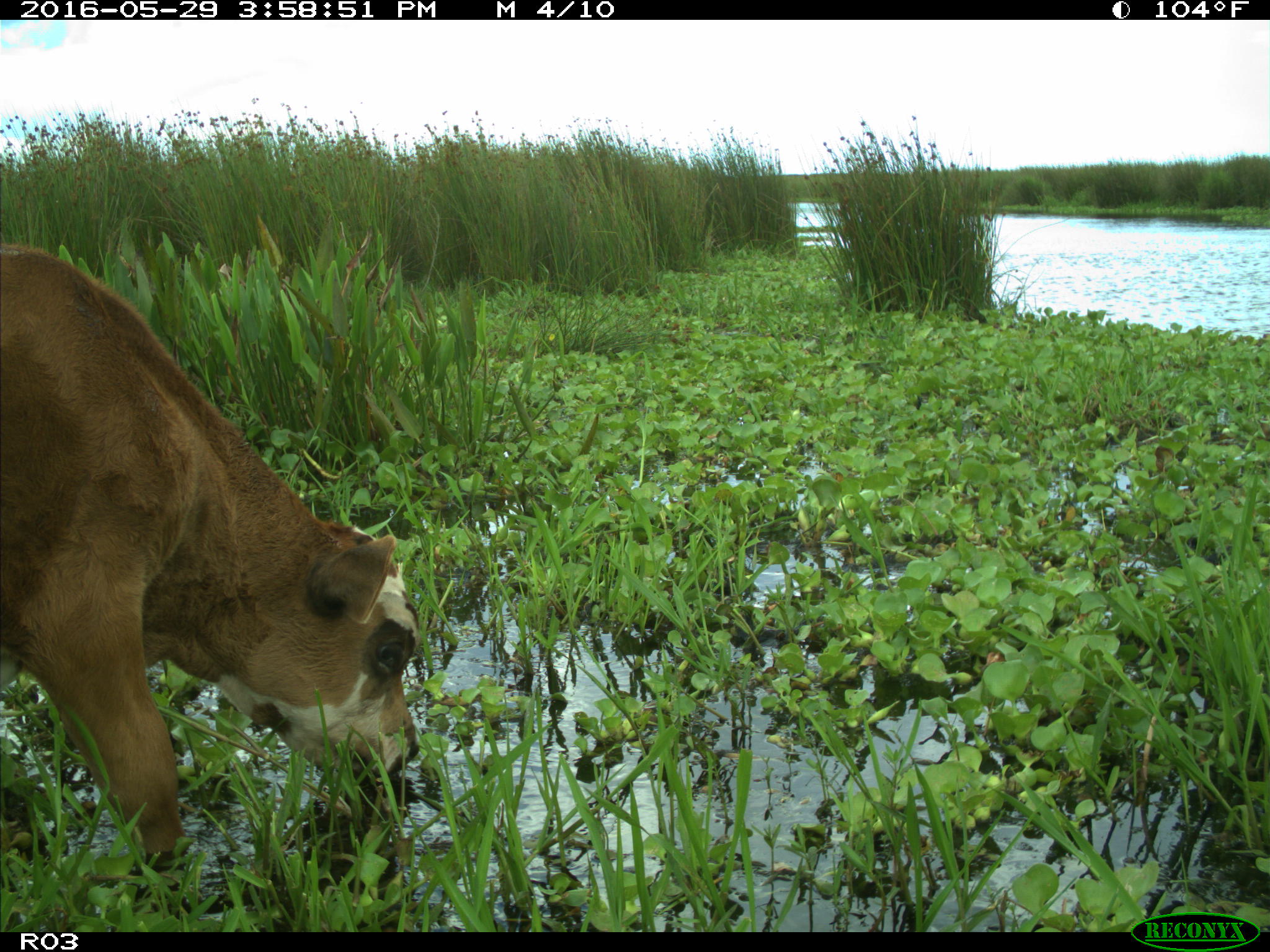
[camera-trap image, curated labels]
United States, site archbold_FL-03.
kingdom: Animalia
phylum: Chordata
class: Mammalia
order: Artiodactyla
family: Bovidae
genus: Bos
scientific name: Bos taurus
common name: domestic cow